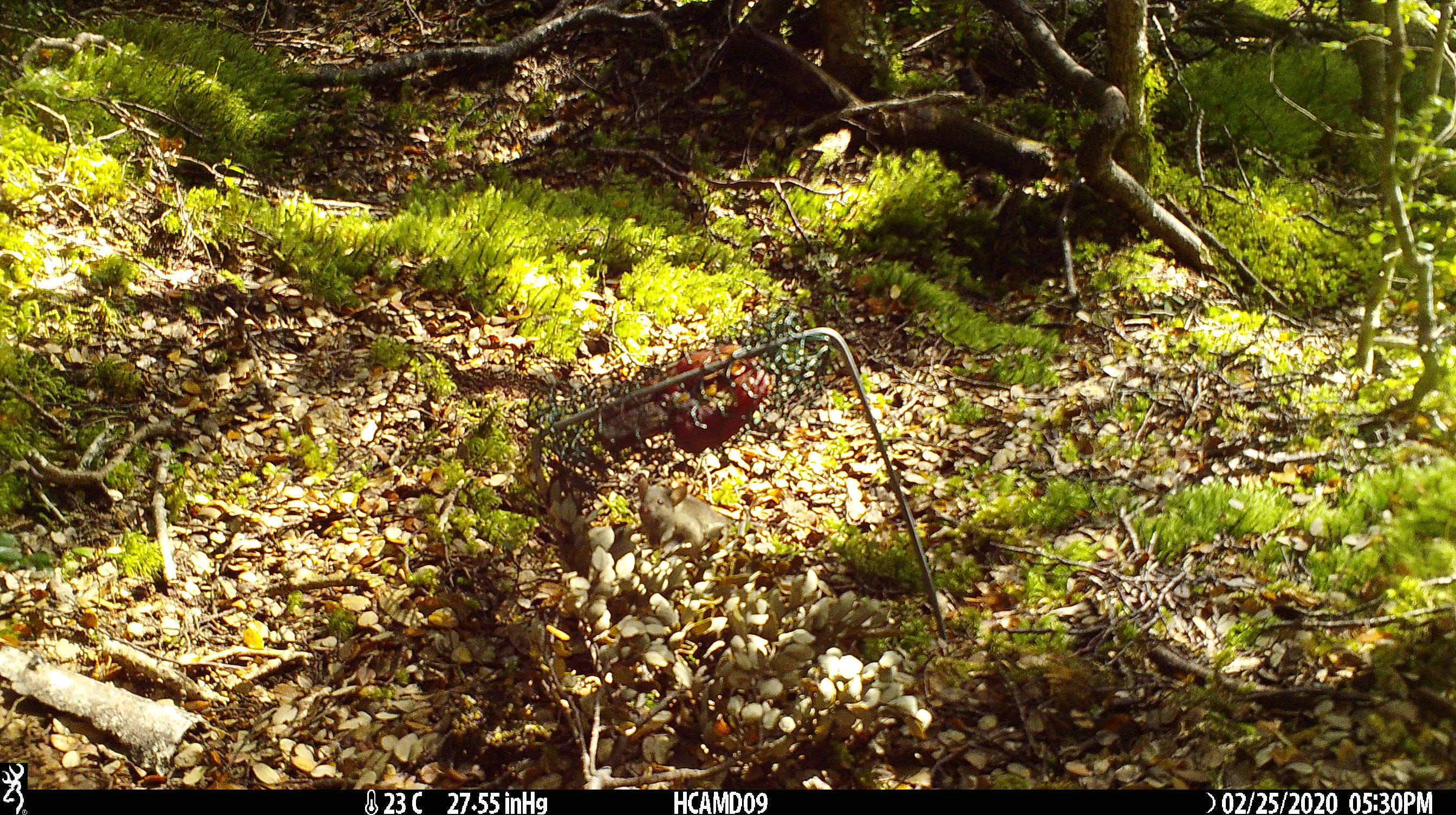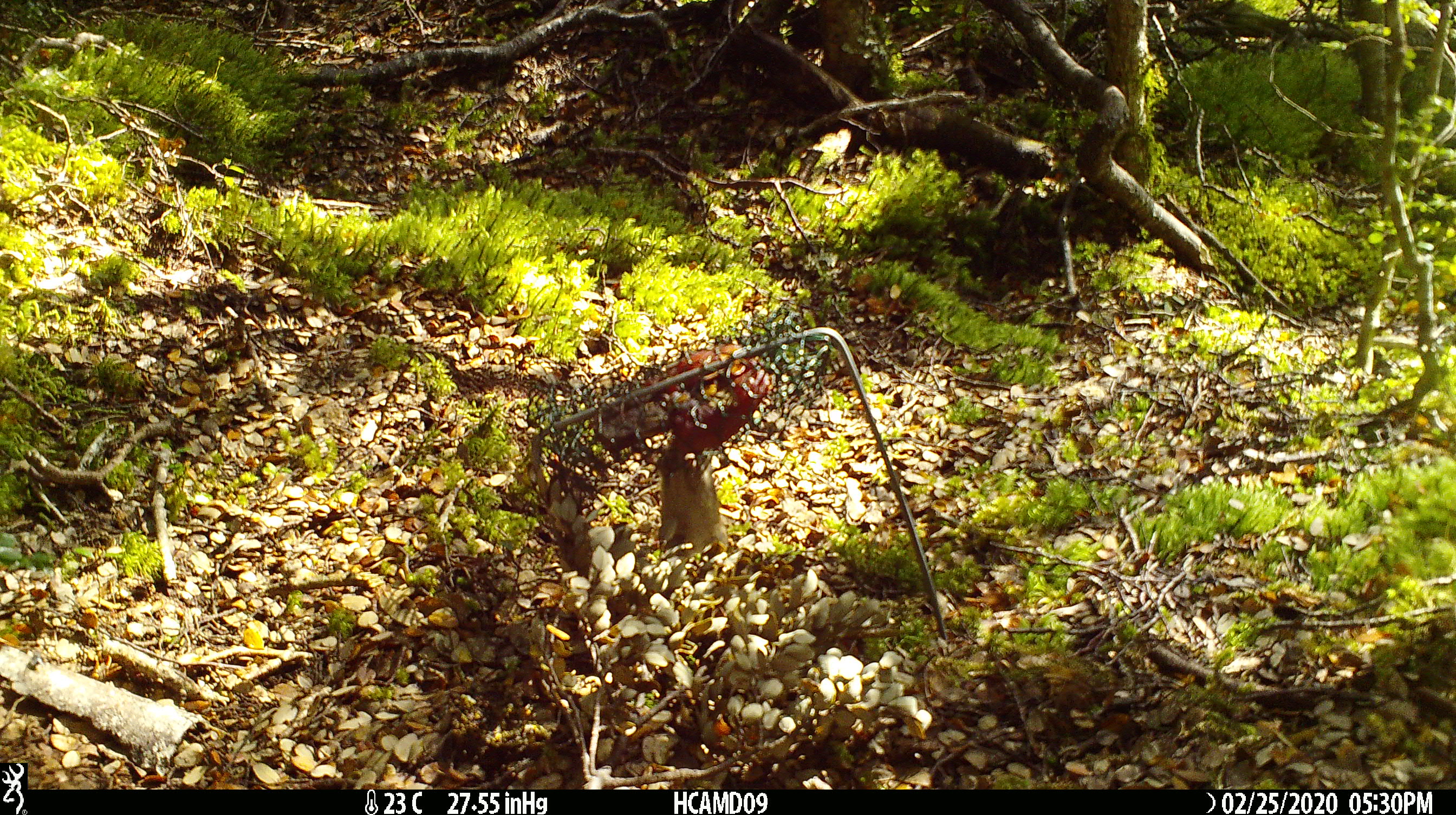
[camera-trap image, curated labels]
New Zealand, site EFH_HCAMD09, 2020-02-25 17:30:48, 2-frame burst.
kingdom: Animalia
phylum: Chordata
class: Mammalia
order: Rodentia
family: Muridae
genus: Mus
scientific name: Mus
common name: mouse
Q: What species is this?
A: Mouse (Mus).